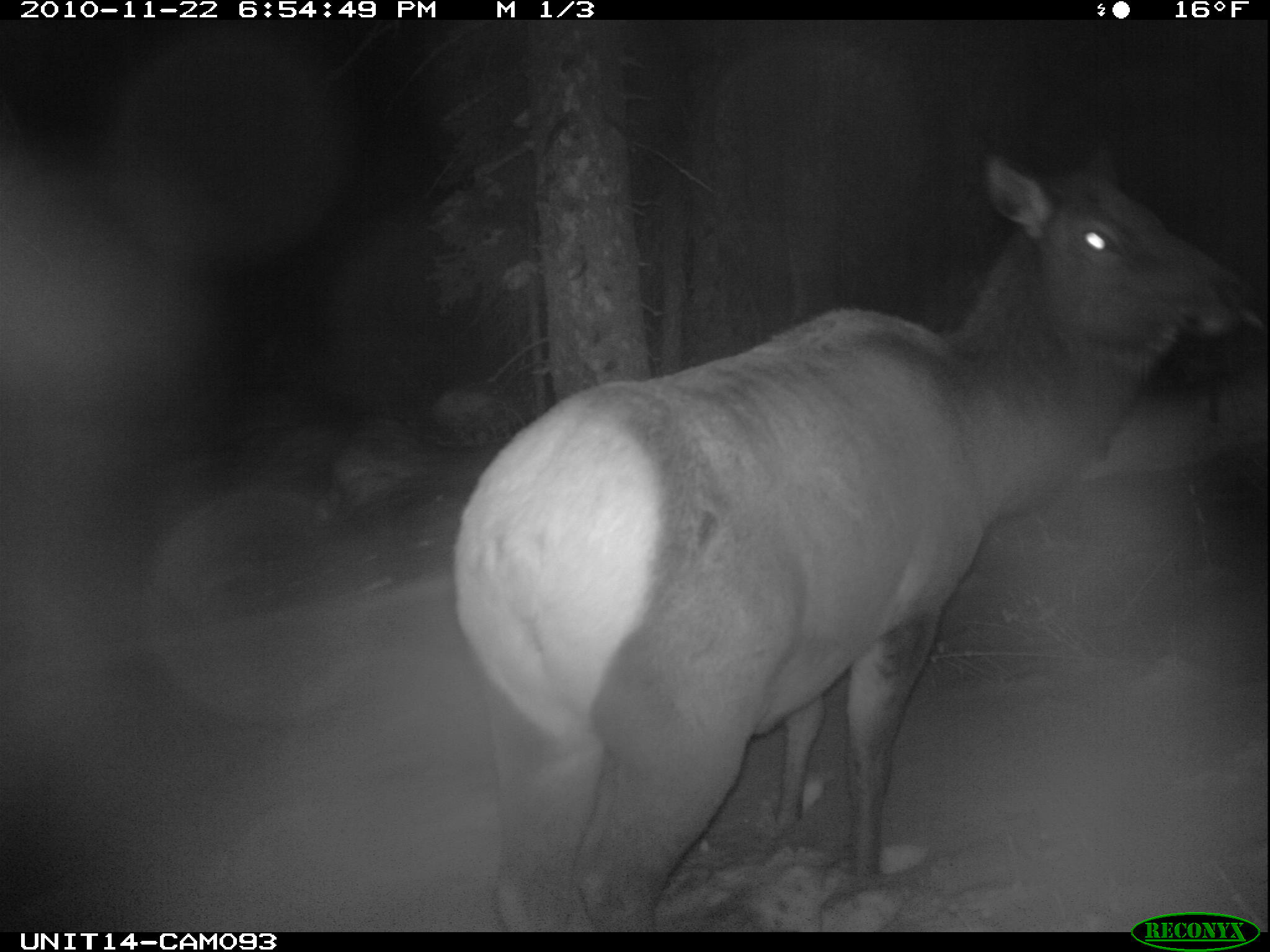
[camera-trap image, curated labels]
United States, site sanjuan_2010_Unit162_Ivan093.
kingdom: Animalia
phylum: Chordata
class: Mammalia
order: Artiodactyla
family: Cervidae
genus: Cervus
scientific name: Cervus elaphus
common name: red deer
Cervus elaphus (red deer).